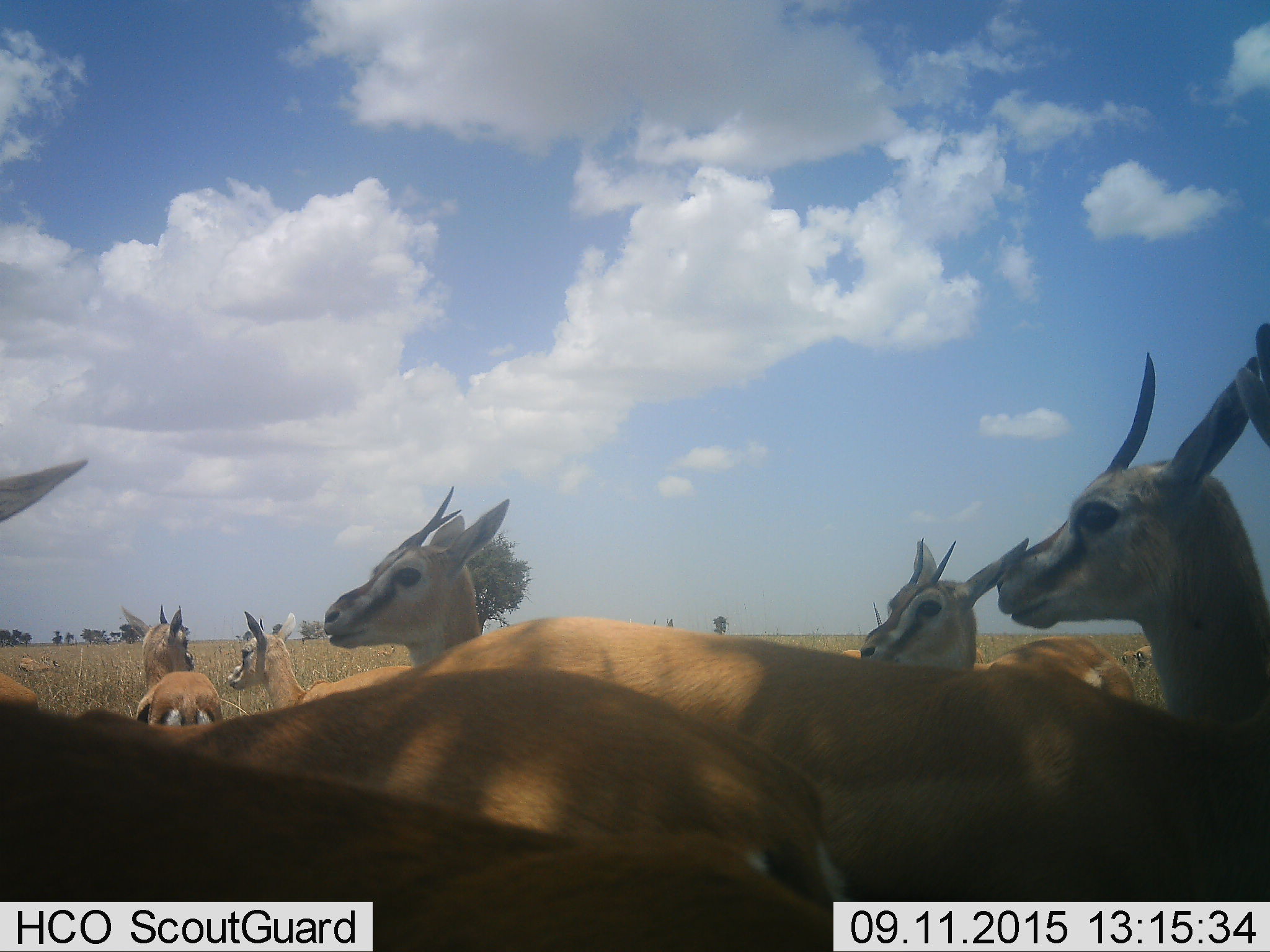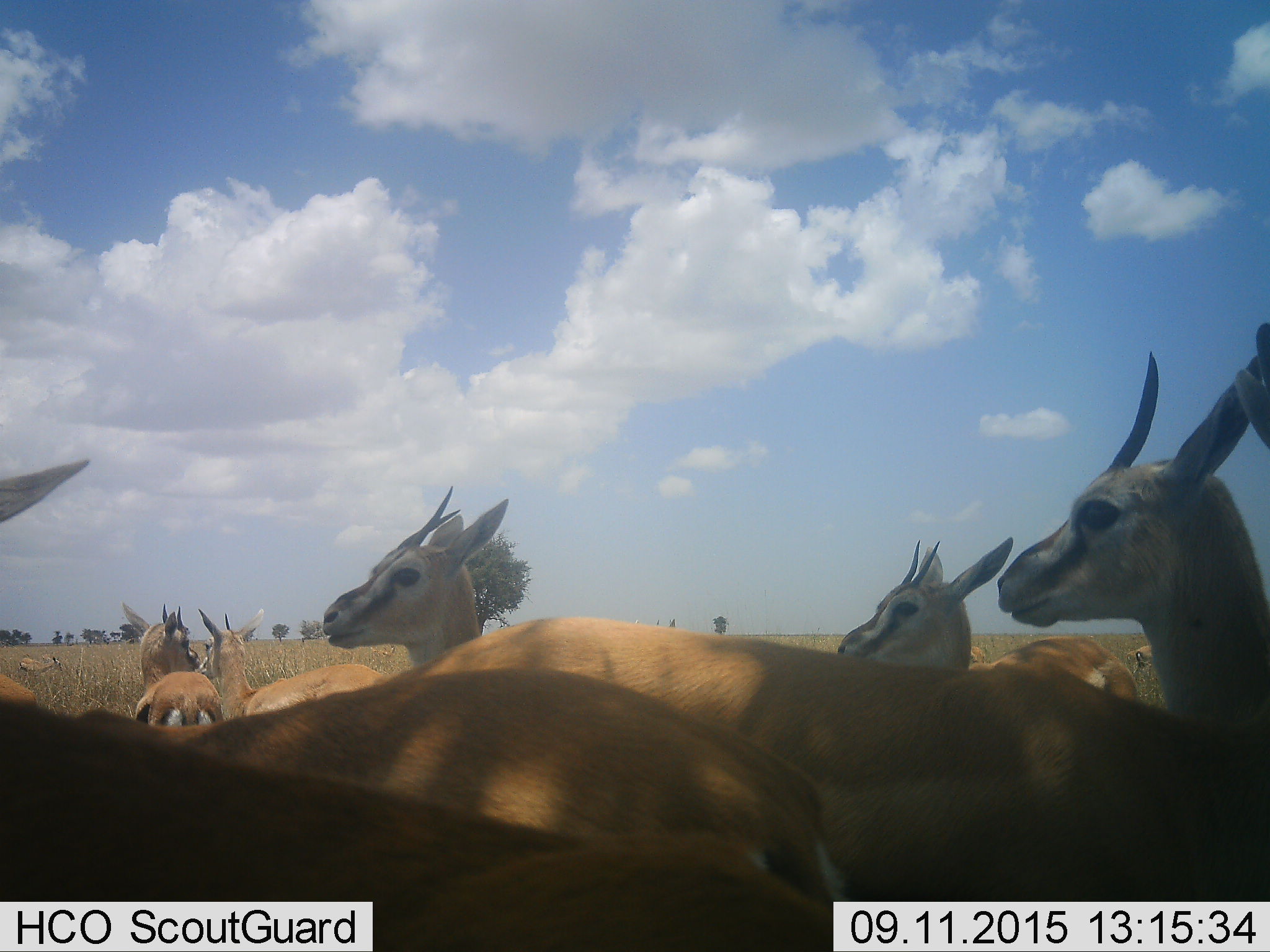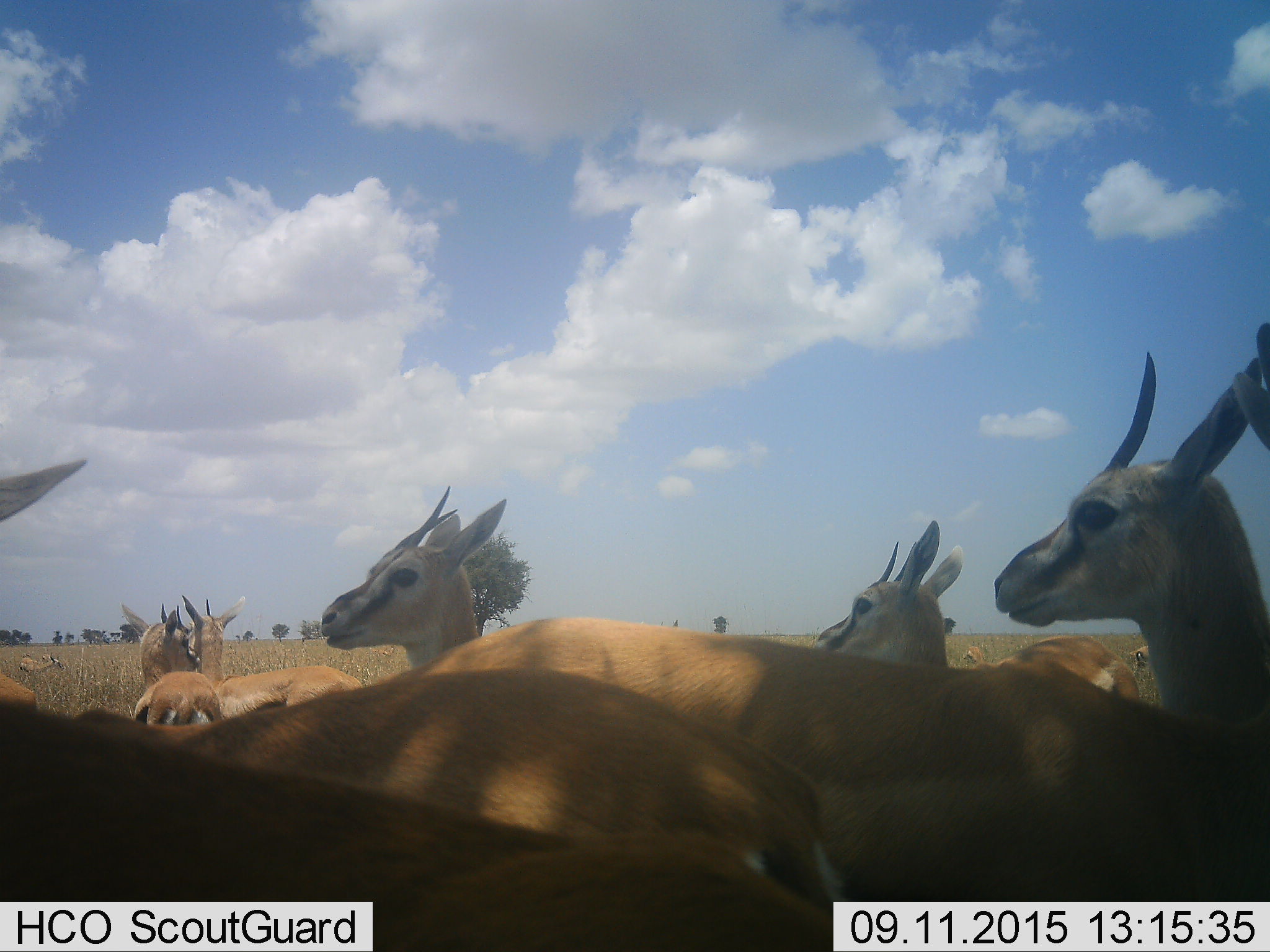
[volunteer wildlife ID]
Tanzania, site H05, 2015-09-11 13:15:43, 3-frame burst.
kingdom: Animalia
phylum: Chordata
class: Mammalia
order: Artiodactyla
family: Bovidae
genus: Eudorcas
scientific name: Eudorcas thomsonii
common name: thomson's gazelle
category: gazellethomsons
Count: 11-50.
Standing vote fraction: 100%.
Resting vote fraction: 0%.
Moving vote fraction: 22%.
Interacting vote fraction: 11%.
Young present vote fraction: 11%.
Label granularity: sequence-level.